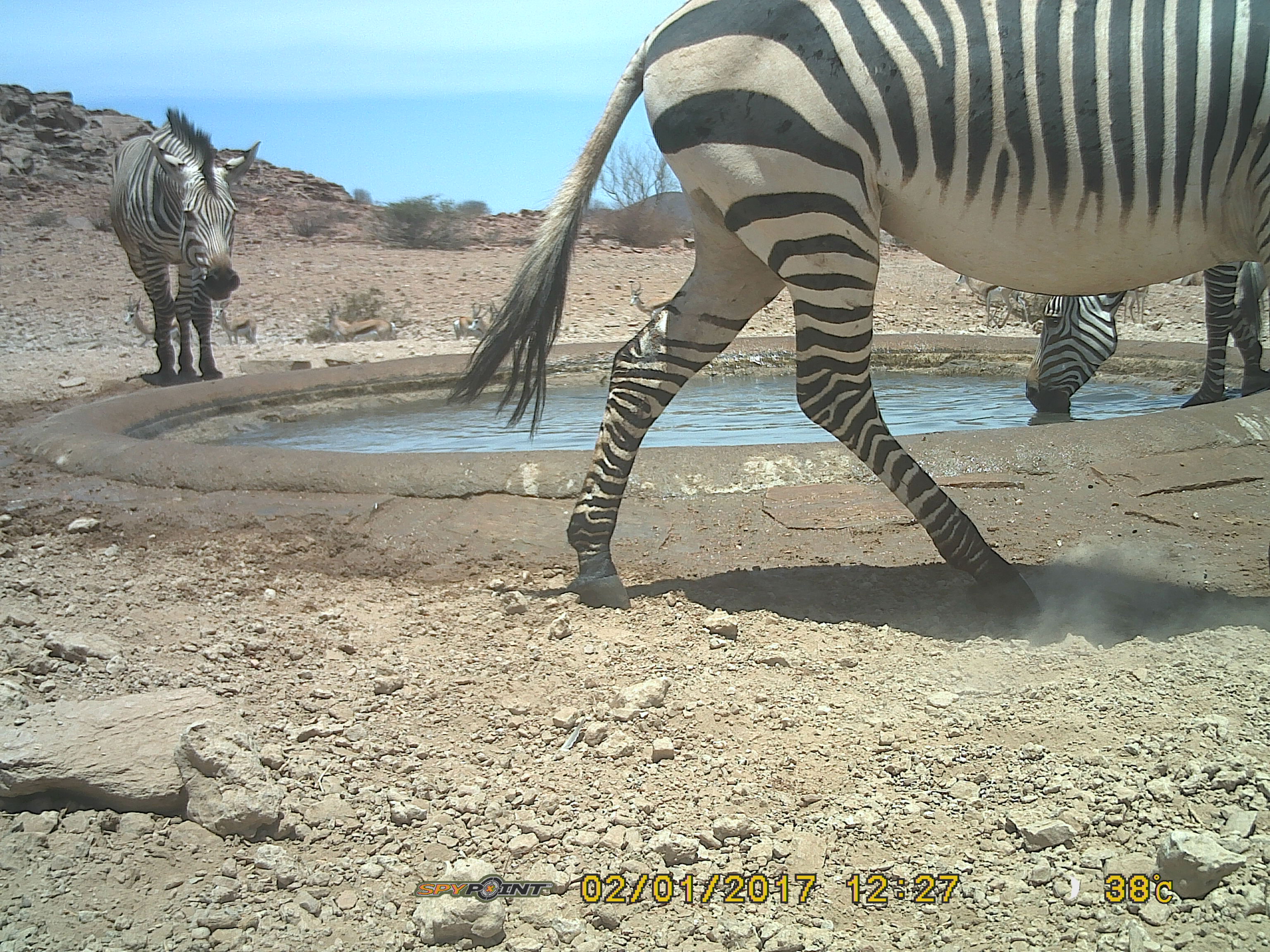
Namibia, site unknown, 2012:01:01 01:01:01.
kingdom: Animalia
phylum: Chordata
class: Mammalia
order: Perissodactyla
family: Equidae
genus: Equus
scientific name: Equus zebra hartmannae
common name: hartmann's mountain zebra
Equus zebra hartmannae (hartmann's mountain zebra).